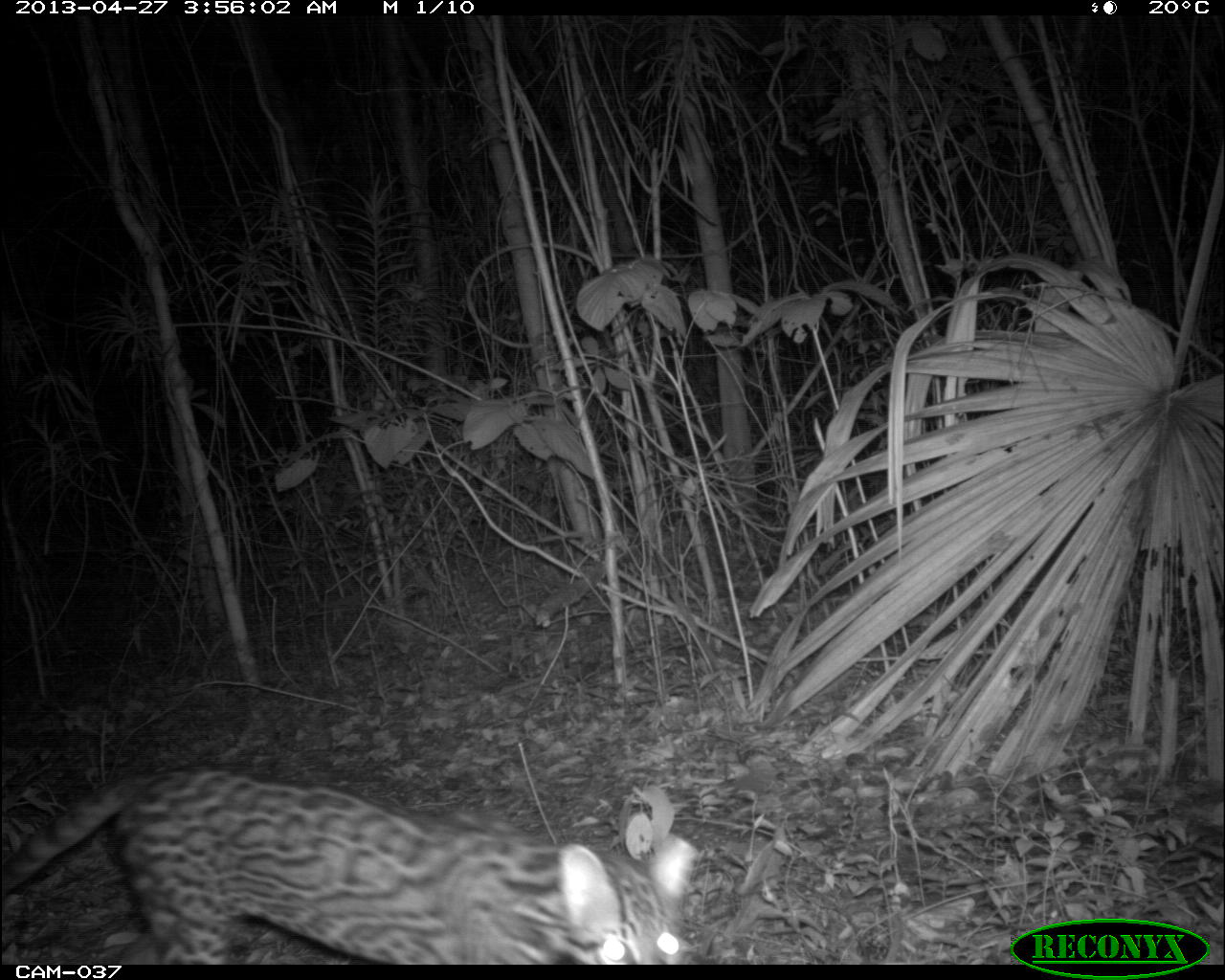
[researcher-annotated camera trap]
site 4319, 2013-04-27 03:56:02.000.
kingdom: Animalia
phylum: Chordata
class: Mammalia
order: Carnivora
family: Felidae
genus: Leopardus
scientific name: Leopardus pardalis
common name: ocelot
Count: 1.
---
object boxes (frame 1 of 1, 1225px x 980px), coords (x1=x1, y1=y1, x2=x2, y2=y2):
leopardus pardalis: (x1=0, y1=757, x2=699, y2=964)